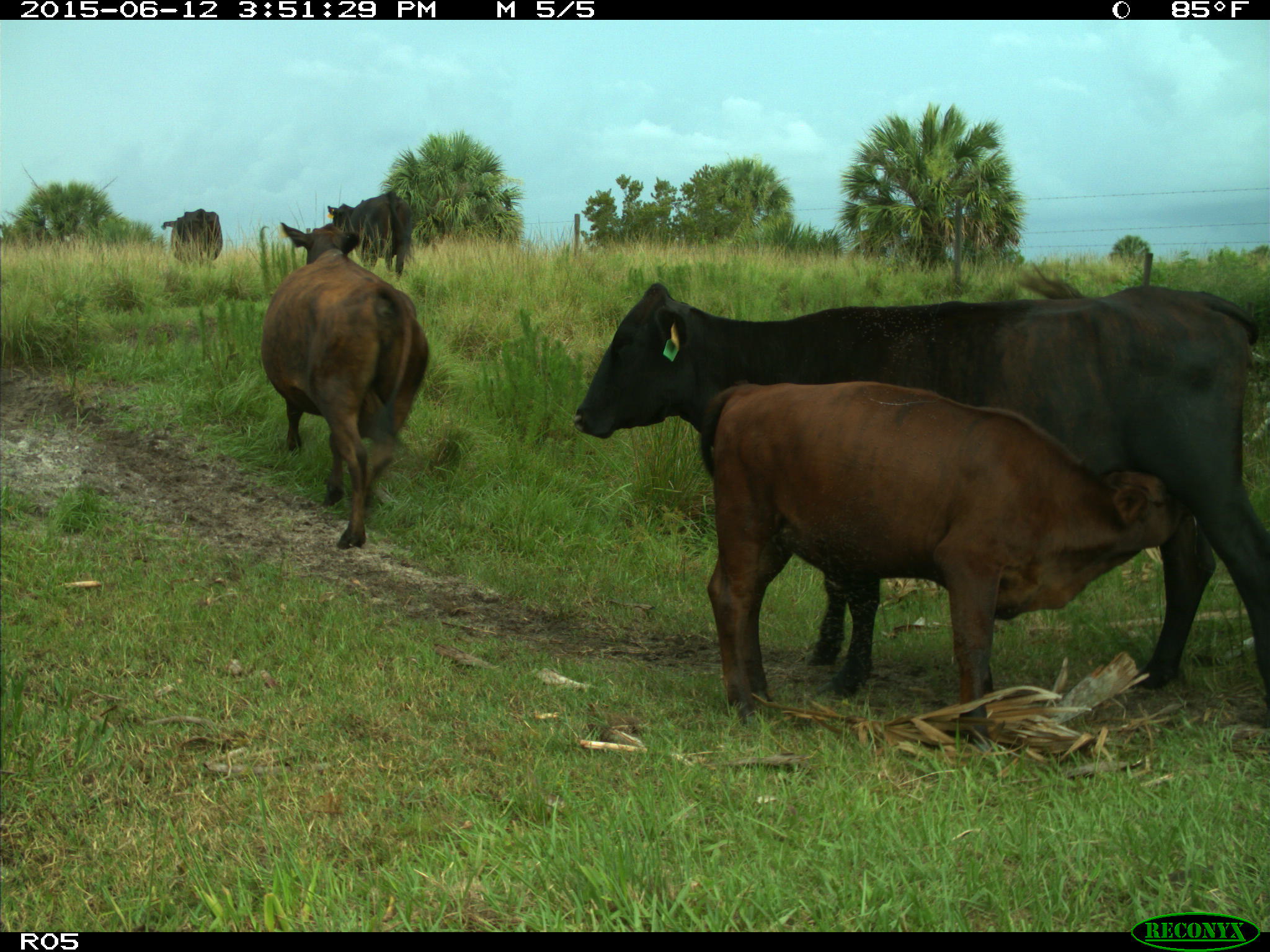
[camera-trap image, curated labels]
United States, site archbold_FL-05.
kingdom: Animalia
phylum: Chordata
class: Mammalia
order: Artiodactyla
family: Bovidae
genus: Bos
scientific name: Bos taurus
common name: domestic cow